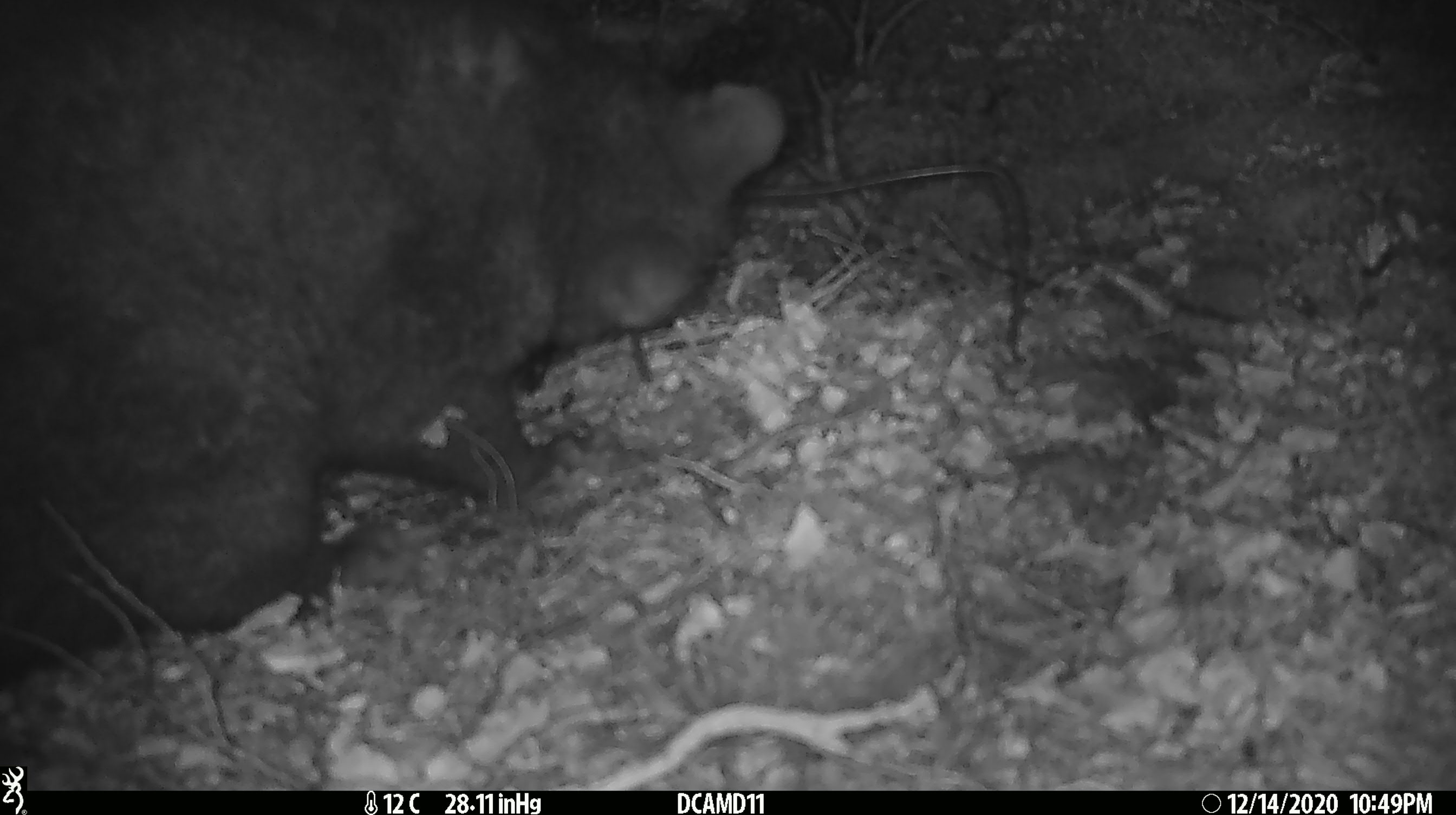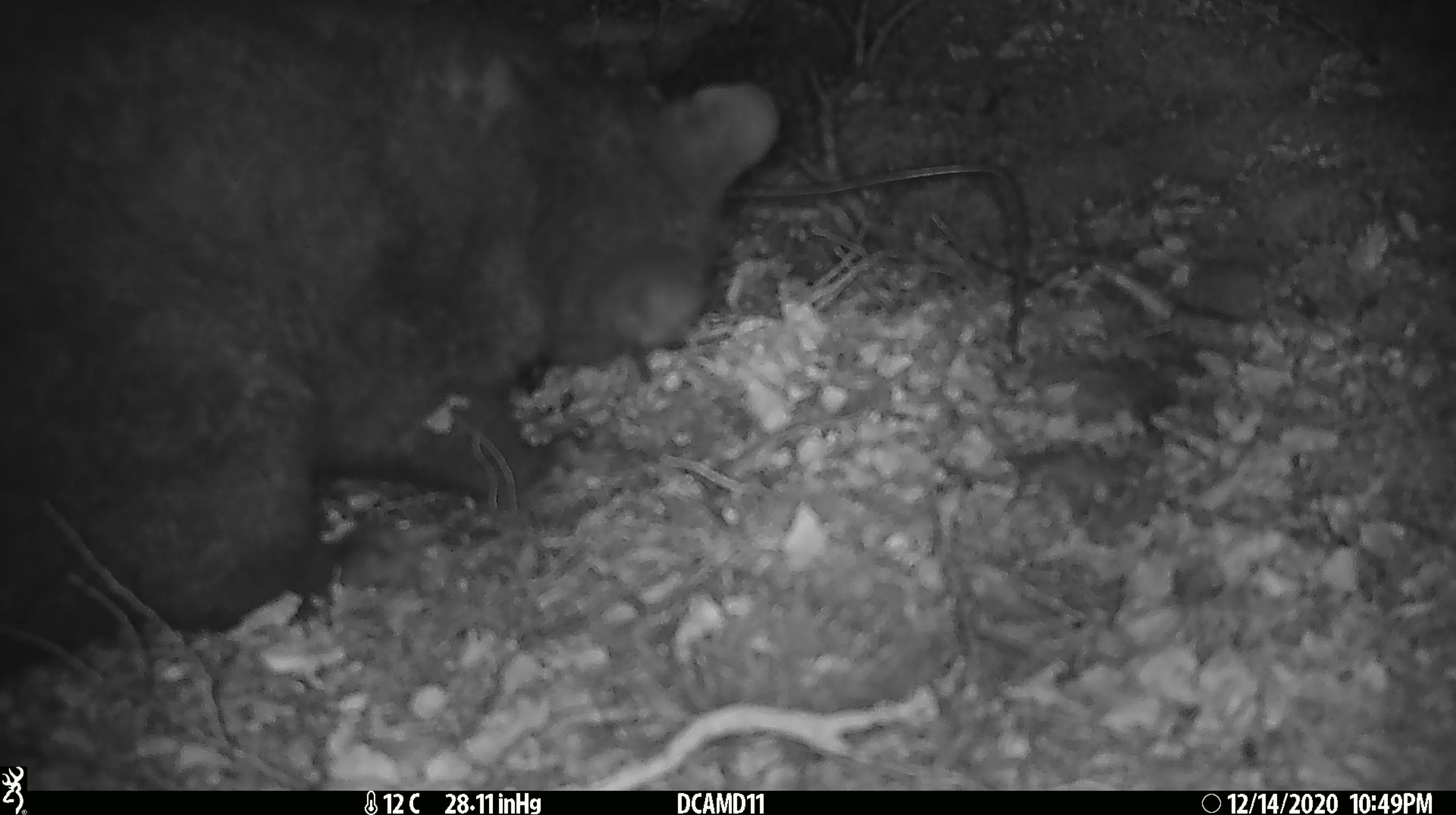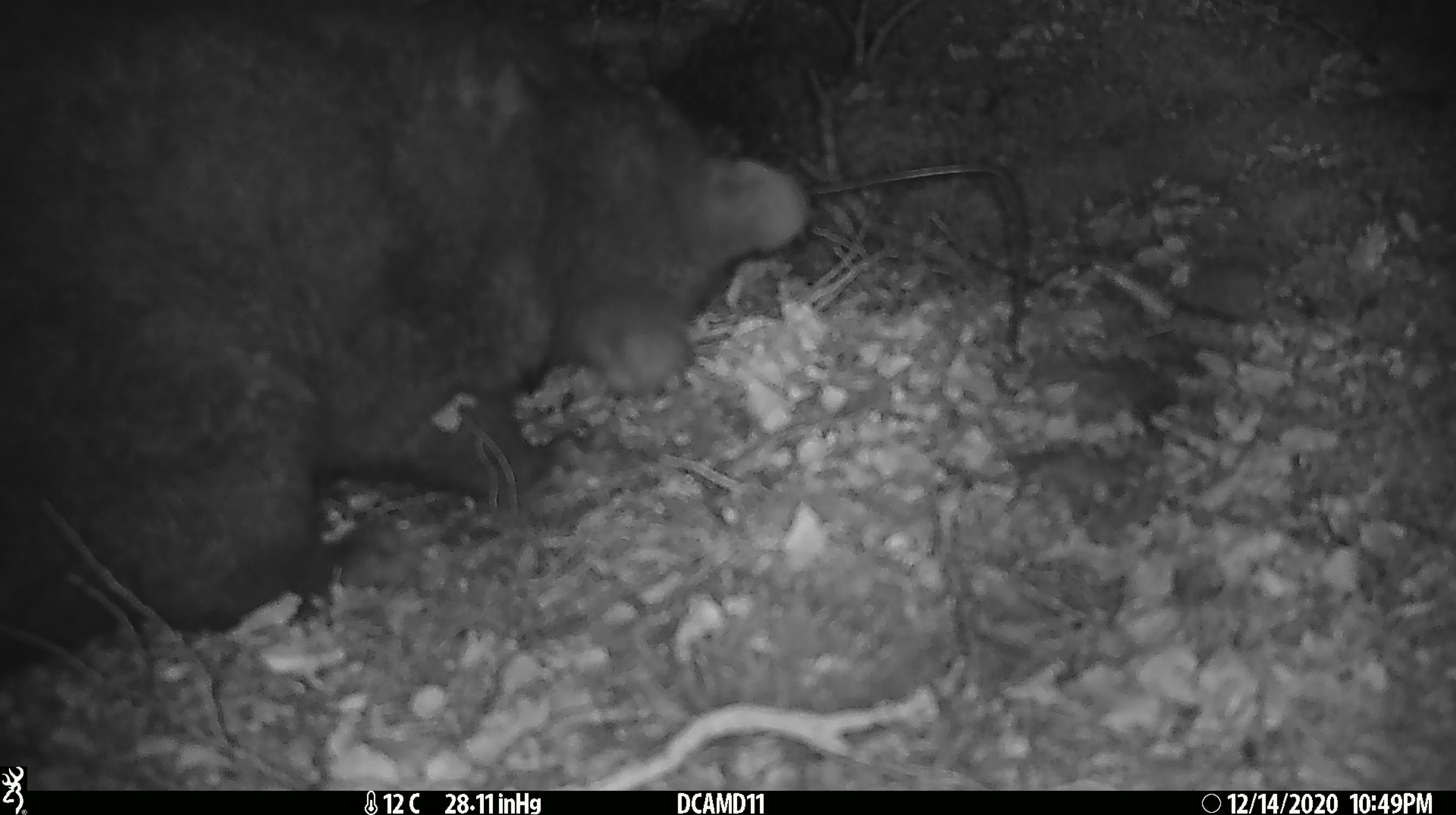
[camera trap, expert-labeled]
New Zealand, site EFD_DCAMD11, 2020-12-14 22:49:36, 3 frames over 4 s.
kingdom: Animalia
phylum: Chordata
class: Mammalia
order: Diprotodontia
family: Phalangeridae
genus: Trichosurus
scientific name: Trichosurus vulpecula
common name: common brushtail possum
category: possum